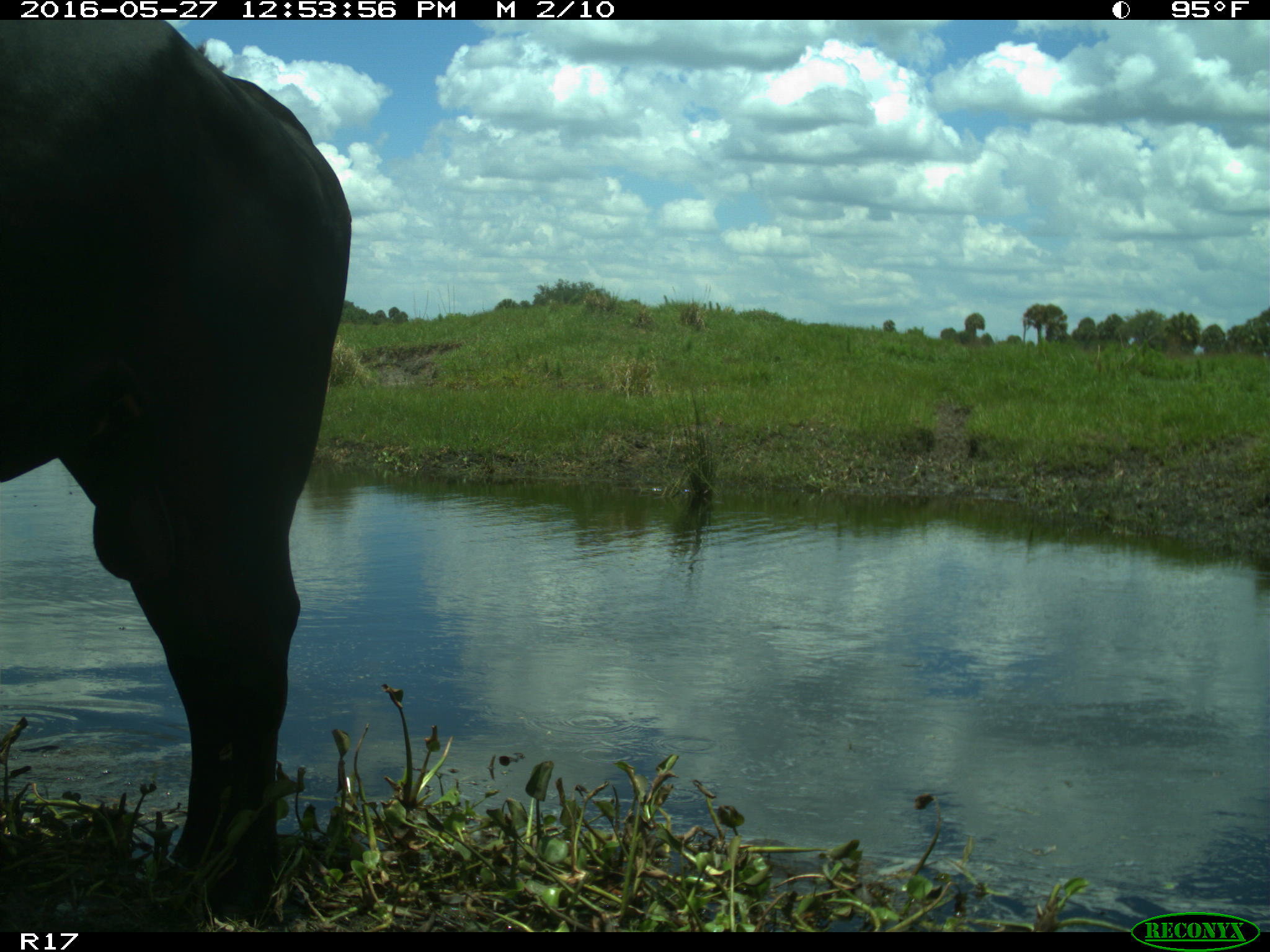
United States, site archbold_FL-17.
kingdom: Animalia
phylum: Chordata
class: Mammalia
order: Artiodactyla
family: Bovidae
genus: Bos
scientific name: Bos taurus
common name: domestic cow